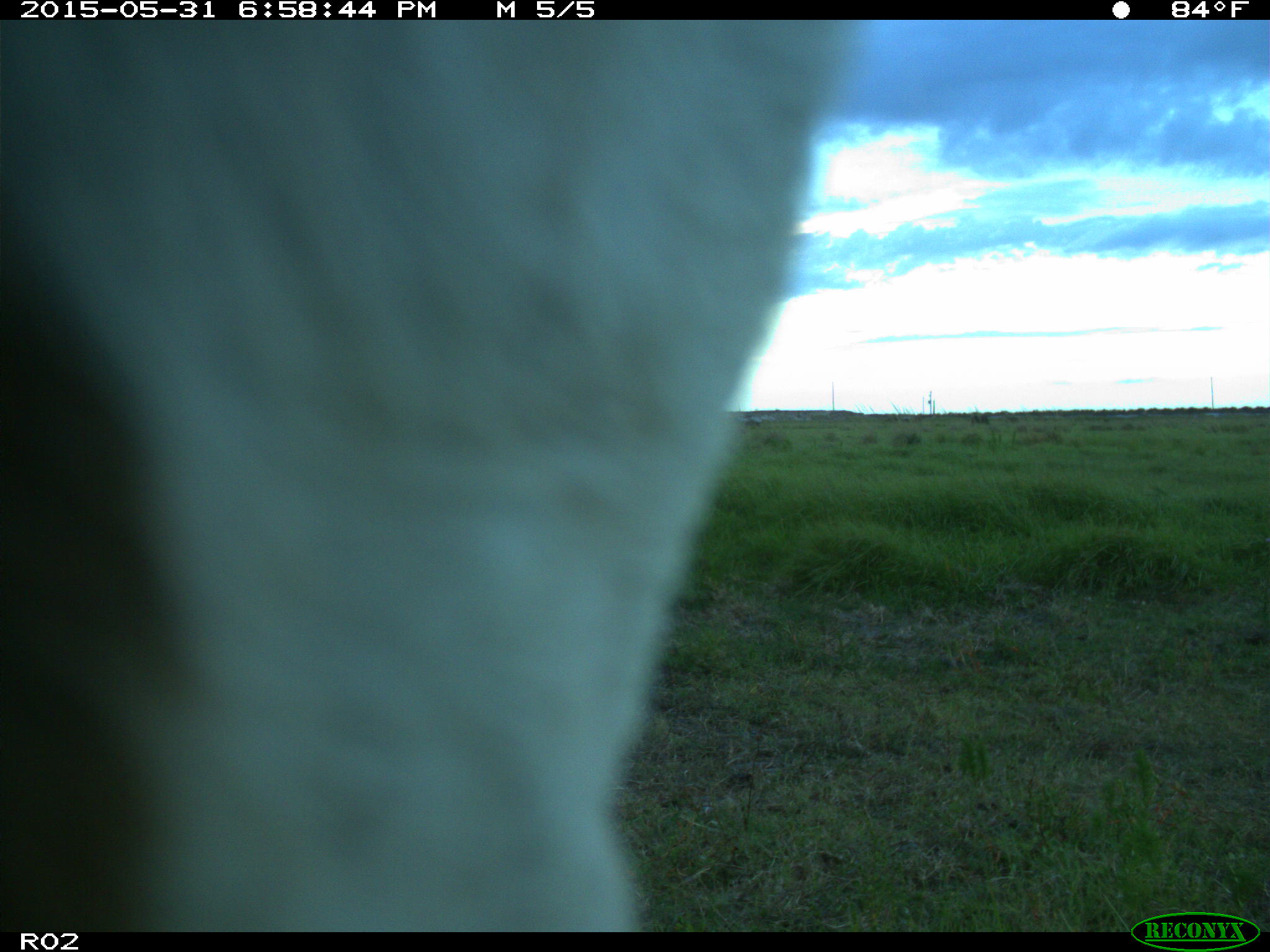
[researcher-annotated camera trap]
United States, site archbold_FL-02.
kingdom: Animalia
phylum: Chordata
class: Mammalia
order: Artiodactyla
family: Bovidae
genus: Bos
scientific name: Bos taurus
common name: domestic cow